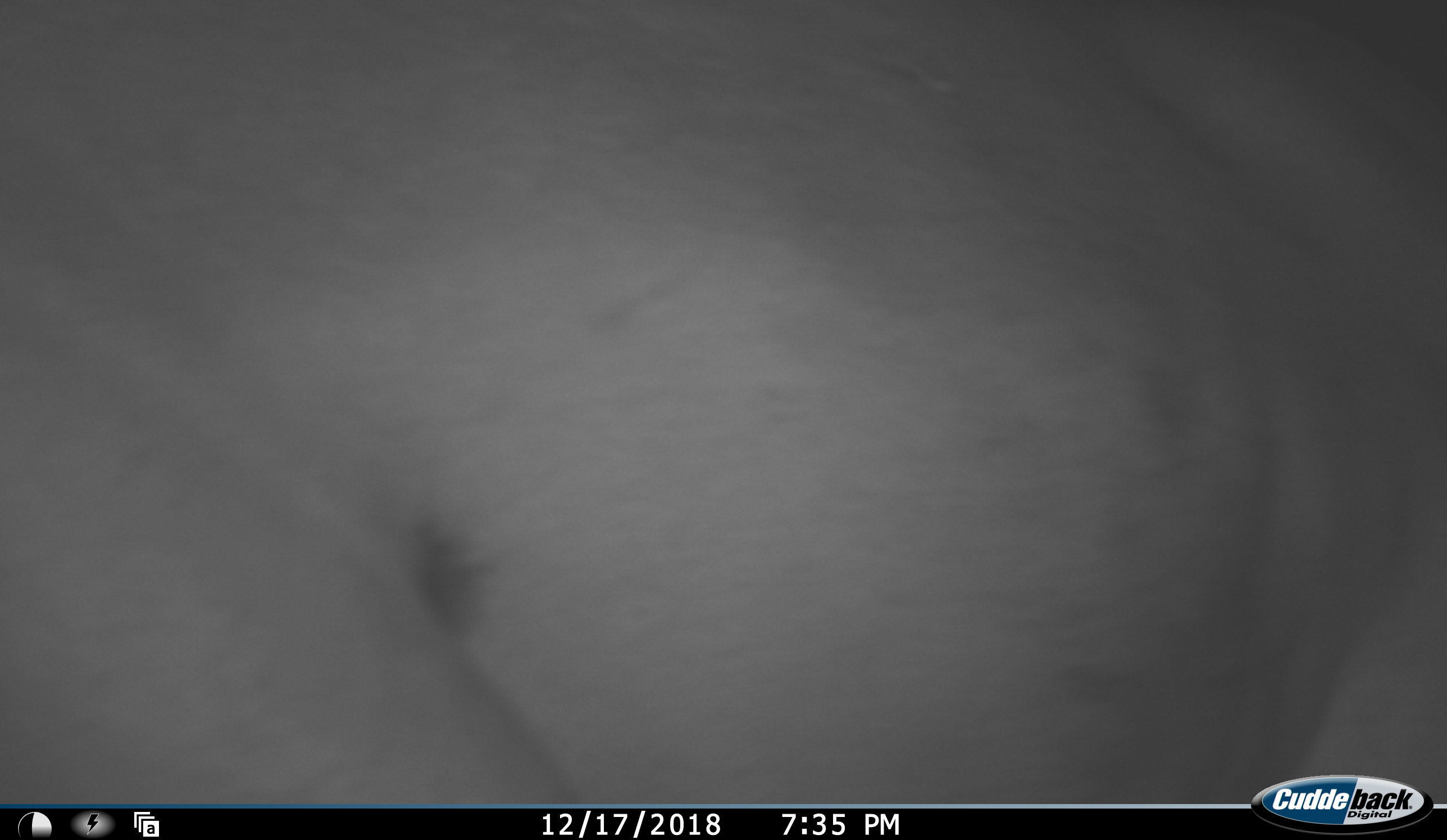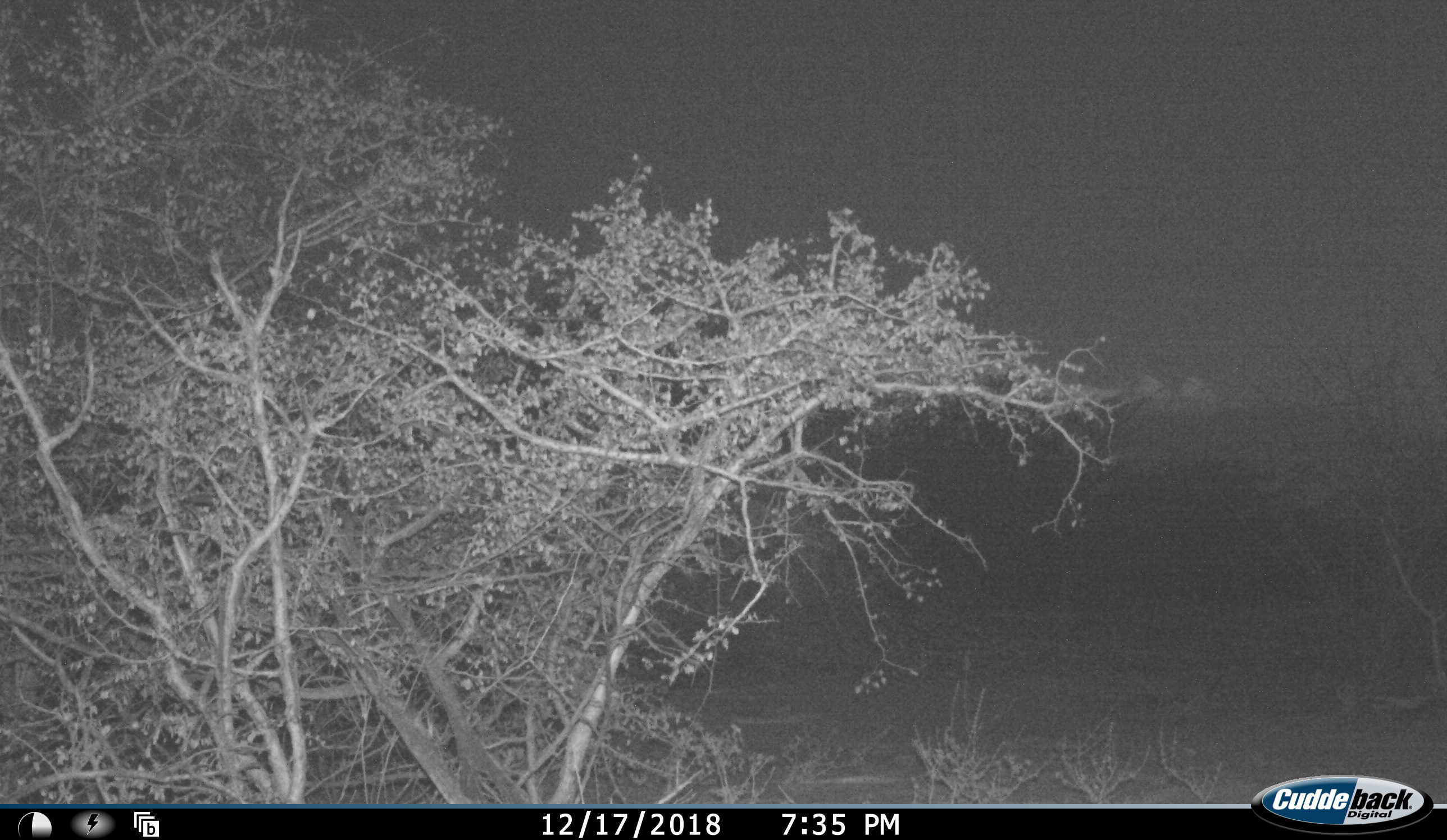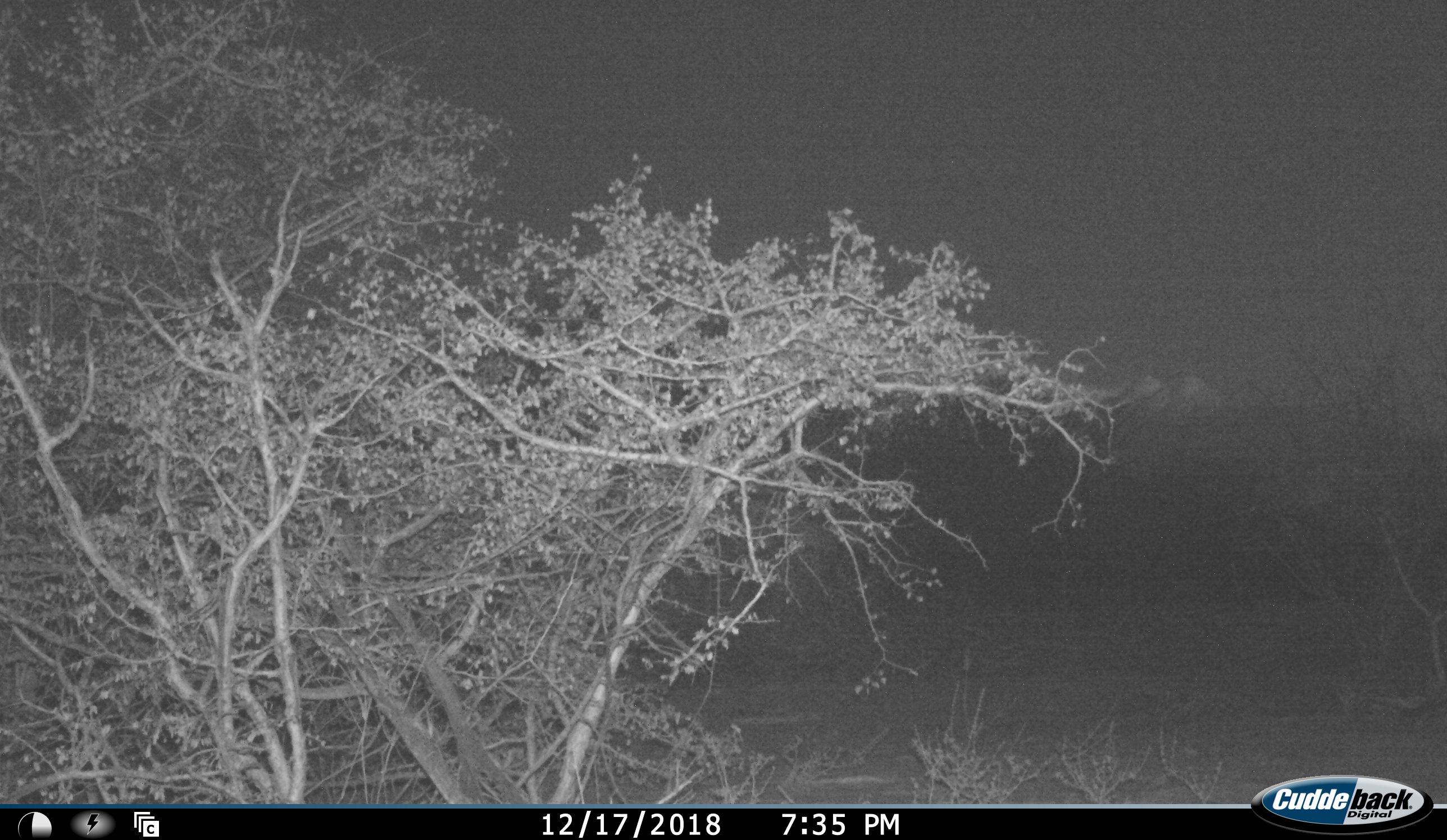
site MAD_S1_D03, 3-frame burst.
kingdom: Animalia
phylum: Chordata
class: Mammalia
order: Perissodactyla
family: Rhinocerotidae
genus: Ceratotherium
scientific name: Ceratotherium simum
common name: white rhinoceros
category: rhinoceroswhite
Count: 1.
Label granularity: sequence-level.